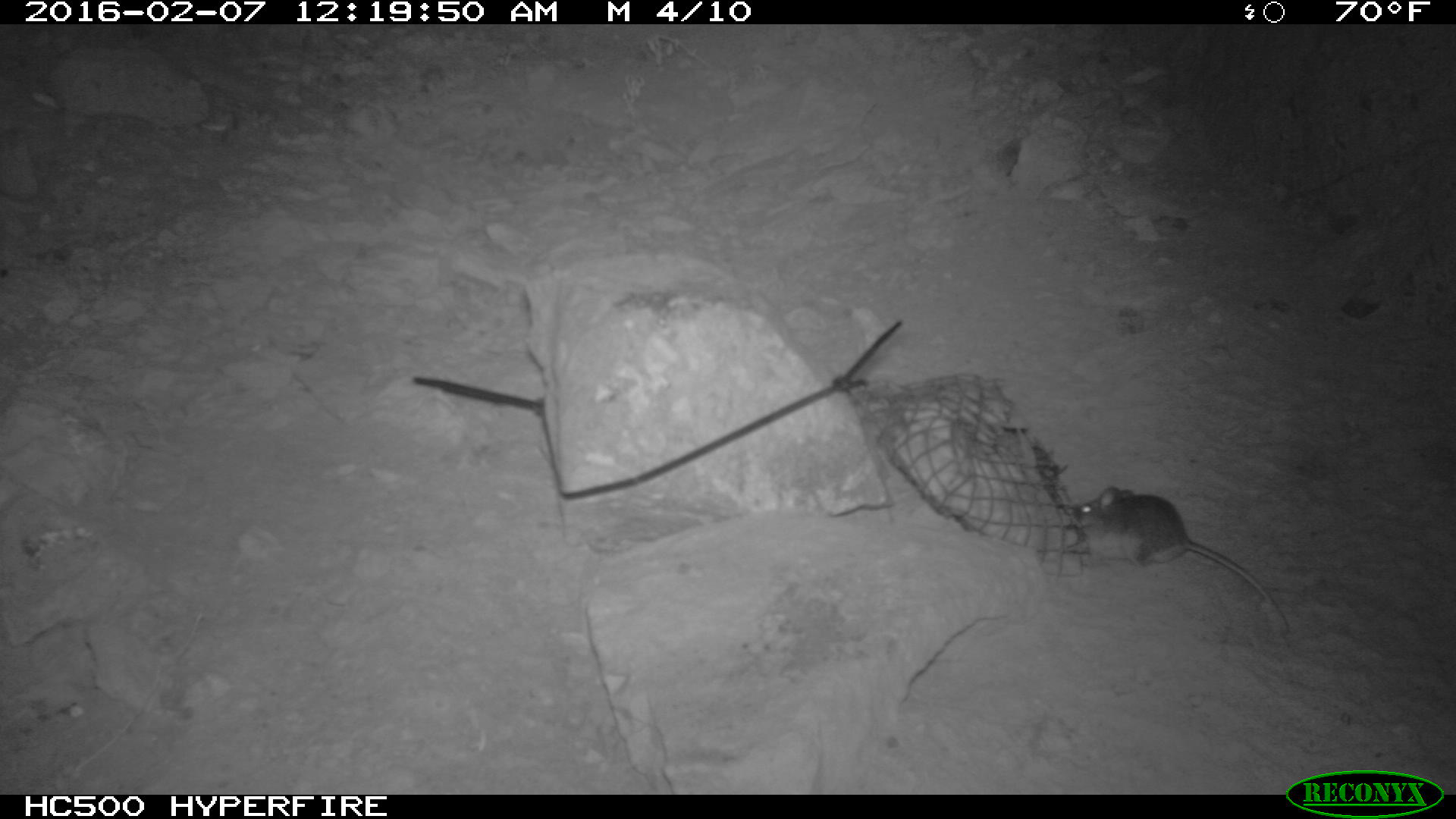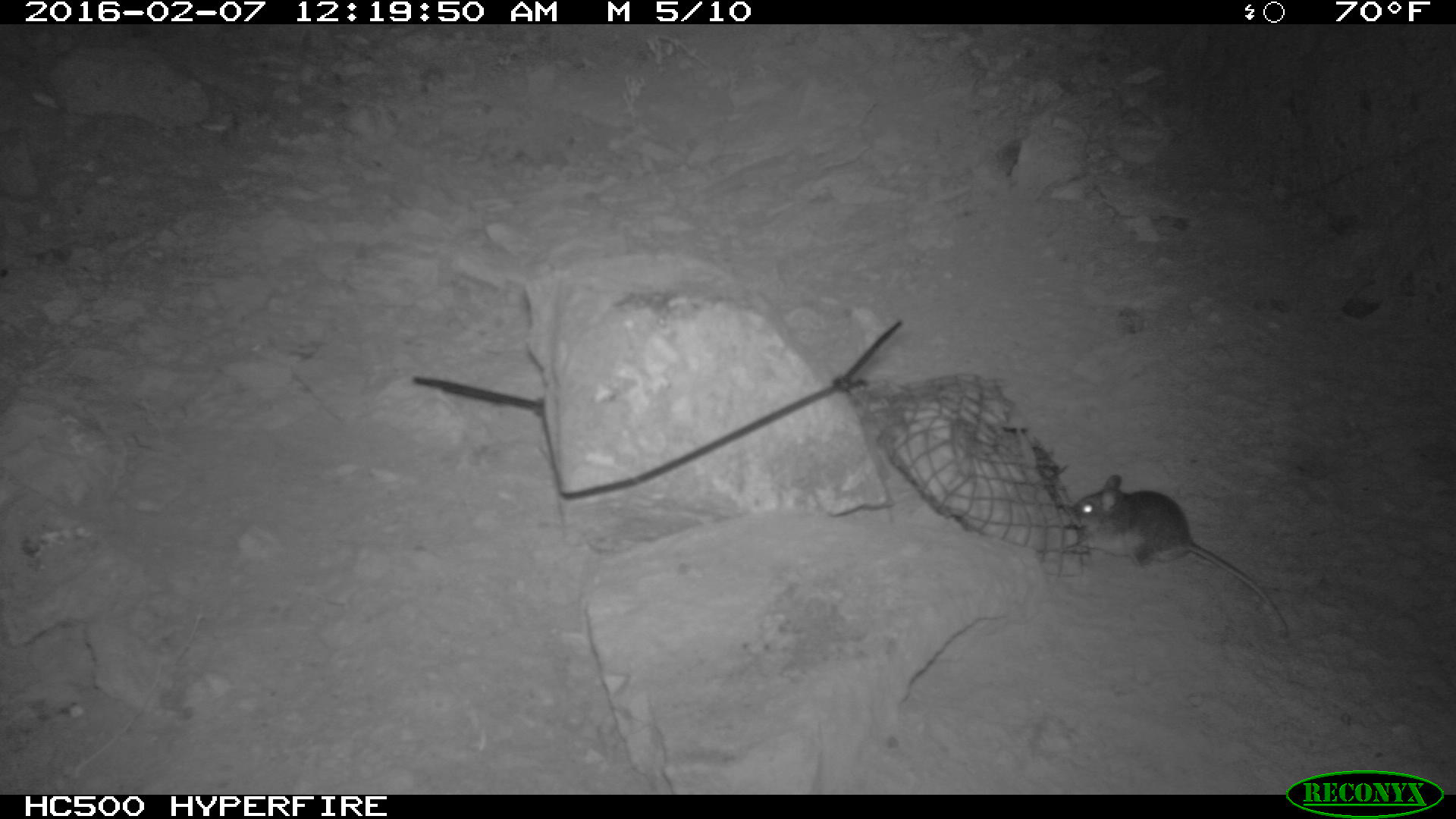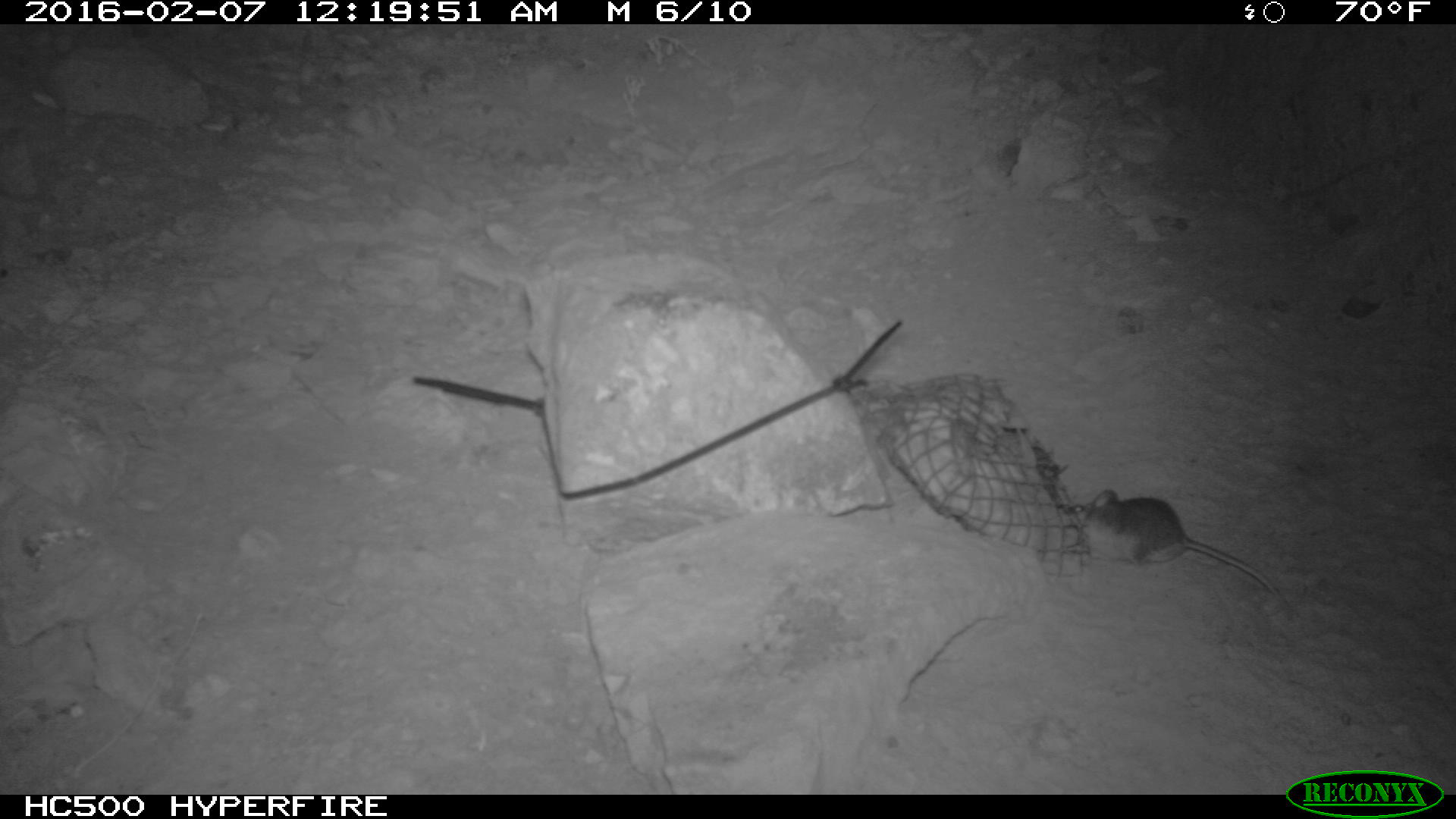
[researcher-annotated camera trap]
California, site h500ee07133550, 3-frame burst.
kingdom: Animalia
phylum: Chordata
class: Mammalia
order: Rodentia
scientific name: Rodentia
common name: rodent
Rodent (Rodentia).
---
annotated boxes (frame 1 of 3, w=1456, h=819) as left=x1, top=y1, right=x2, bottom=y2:
rodent: left=1062, top=484, right=1266, bottom=601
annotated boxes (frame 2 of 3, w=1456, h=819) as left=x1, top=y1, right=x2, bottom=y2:
rodent: left=1070, top=471, right=1294, bottom=641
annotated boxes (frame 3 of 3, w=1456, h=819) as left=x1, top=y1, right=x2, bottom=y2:
rodent: left=1068, top=488, right=1291, bottom=617